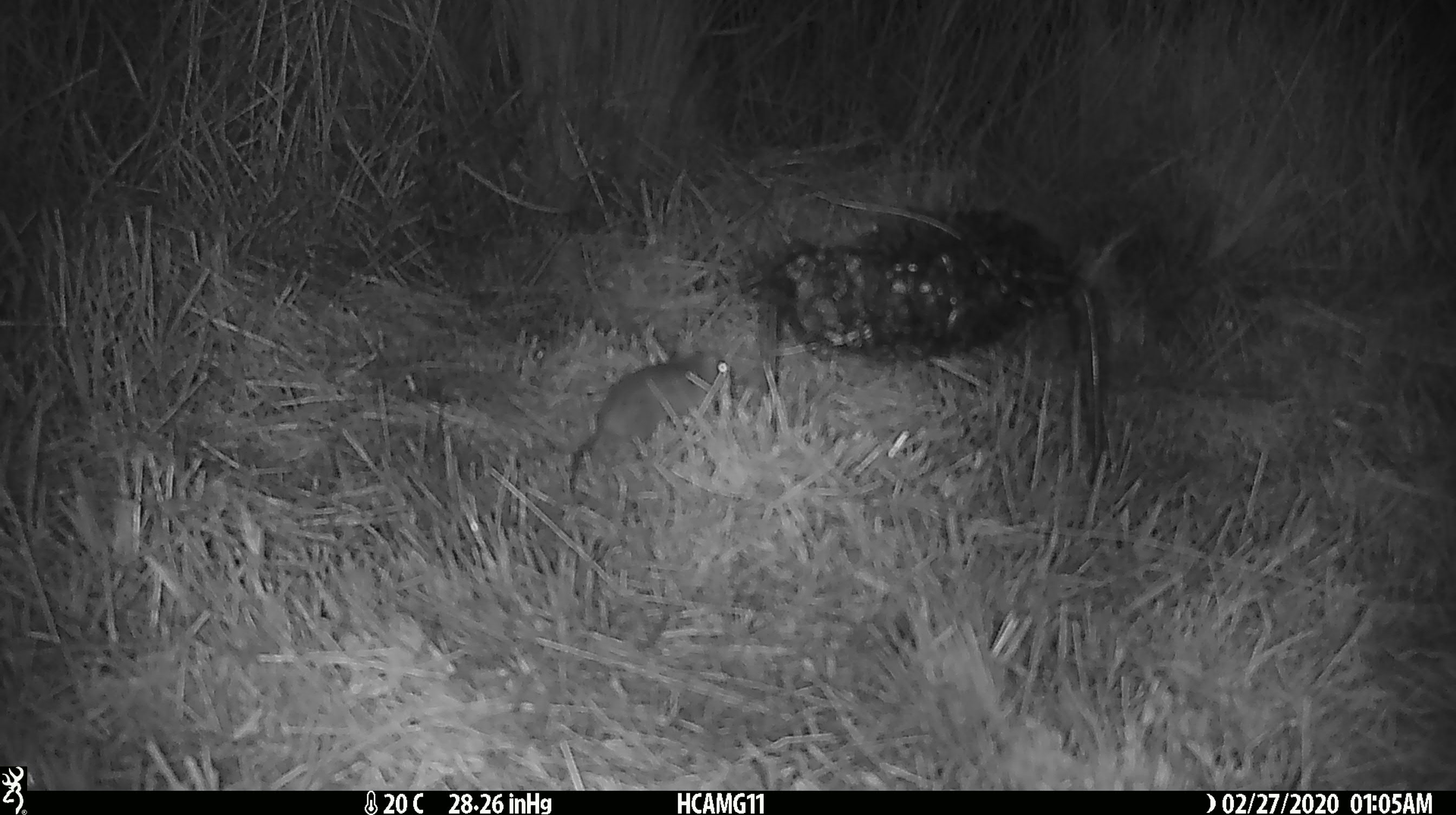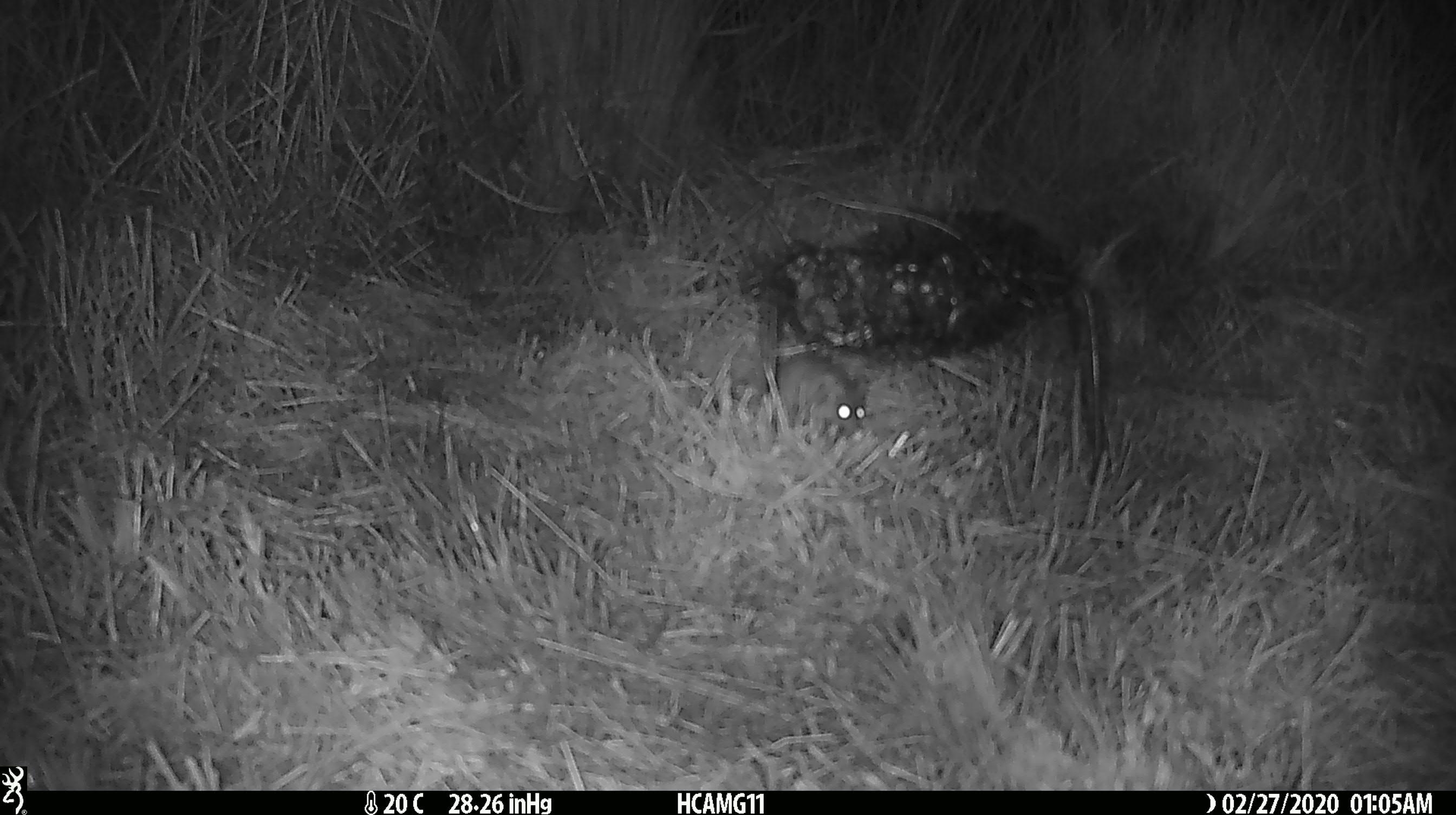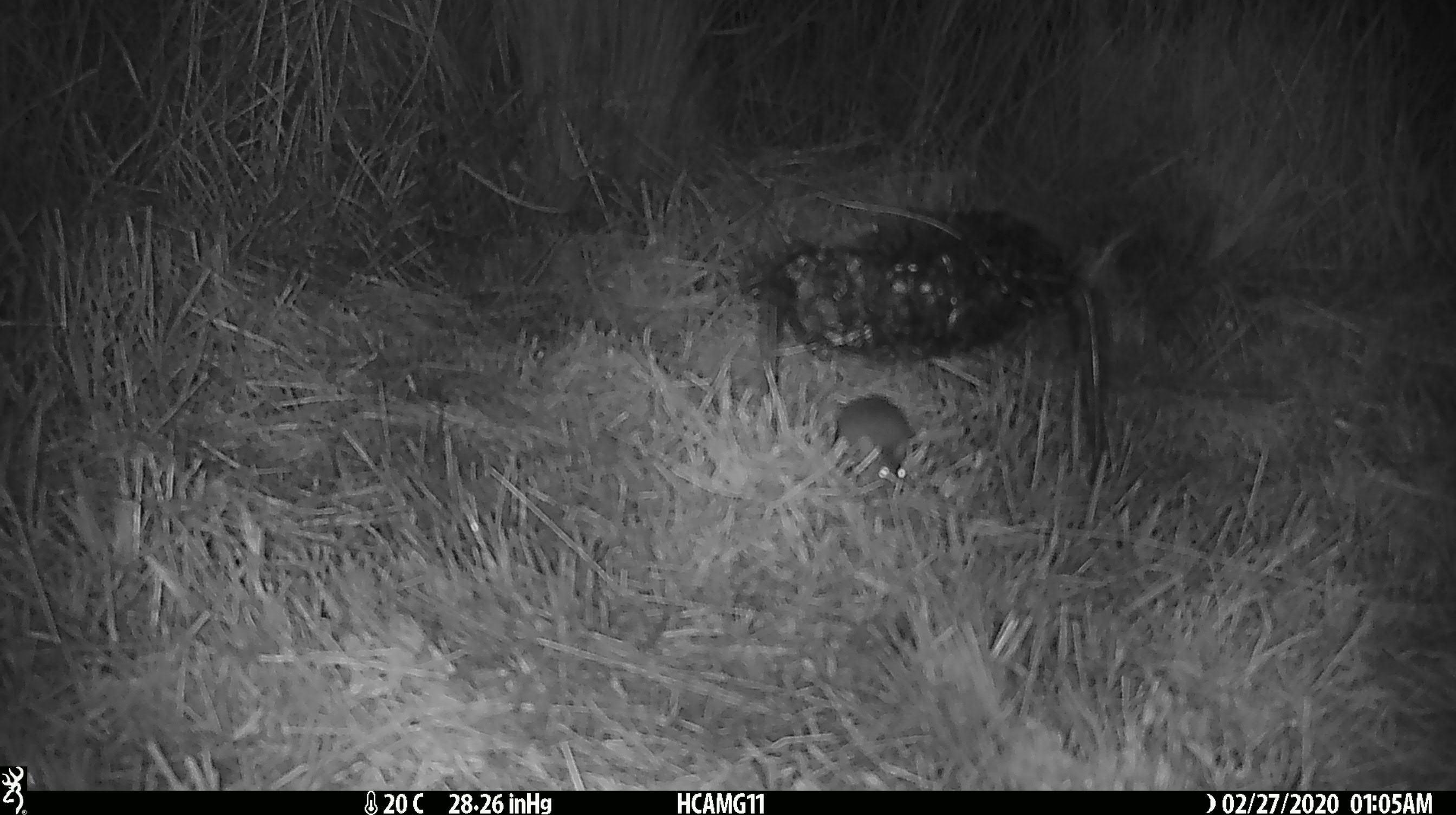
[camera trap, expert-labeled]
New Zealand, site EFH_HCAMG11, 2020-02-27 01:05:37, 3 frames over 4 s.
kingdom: Animalia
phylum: Chordata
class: Mammalia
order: Rodentia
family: Muridae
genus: Mus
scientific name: Mus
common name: mouse